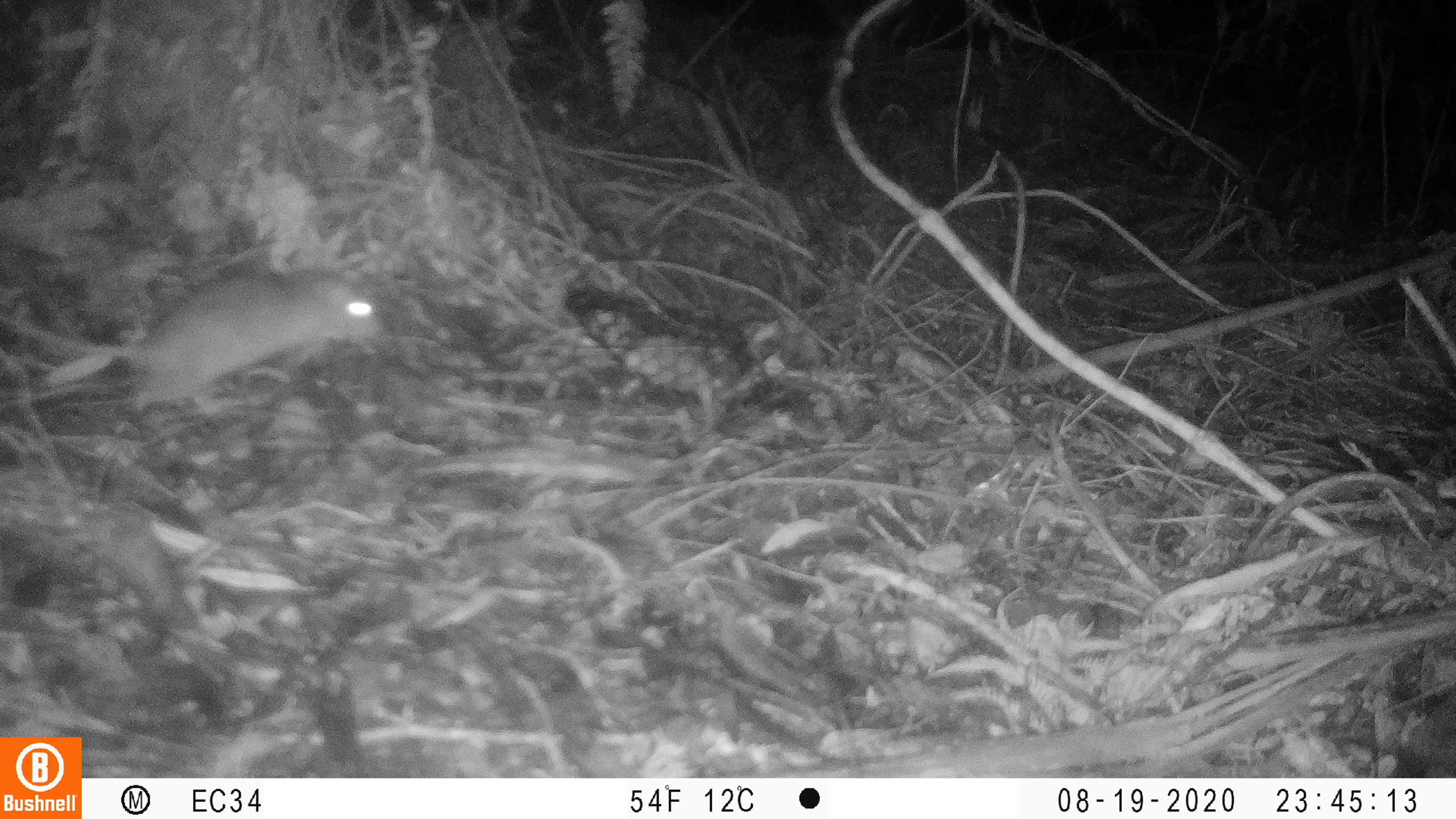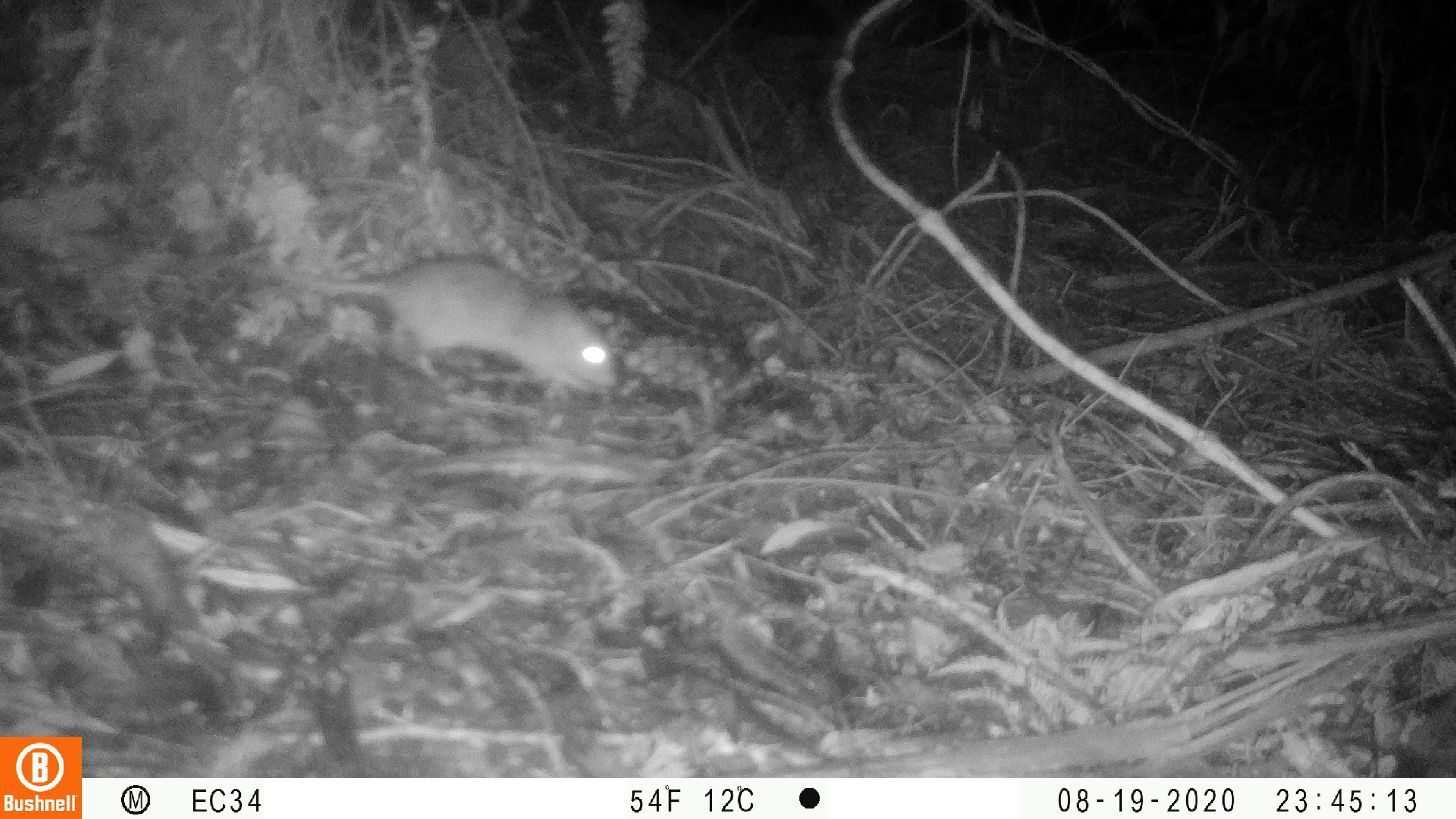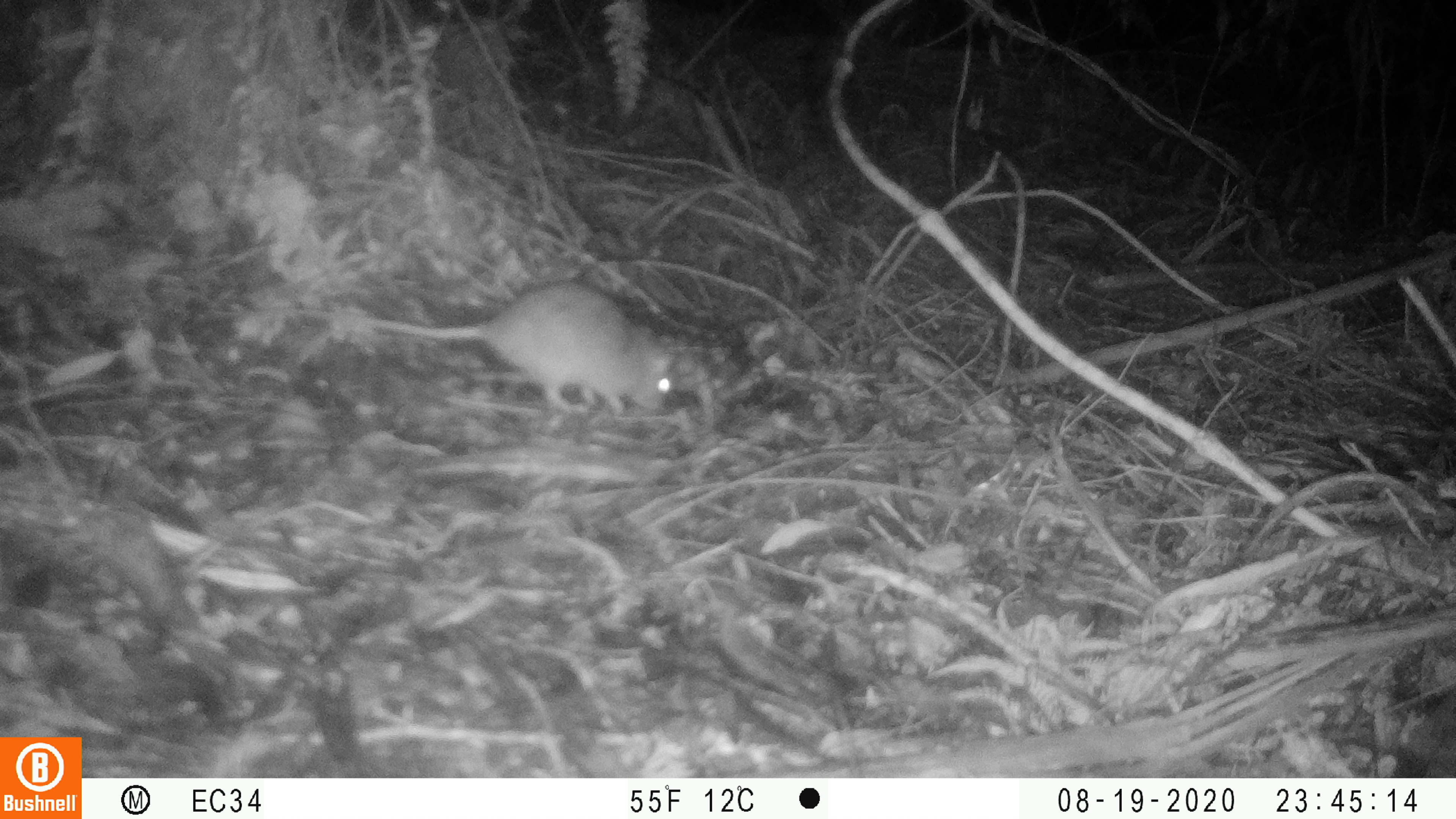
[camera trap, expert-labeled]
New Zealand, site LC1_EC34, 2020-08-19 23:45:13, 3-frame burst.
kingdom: Animalia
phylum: Chordata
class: Mammalia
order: Rodentia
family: Muridae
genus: Rattus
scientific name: Rattus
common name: rat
Rat (Rattus).